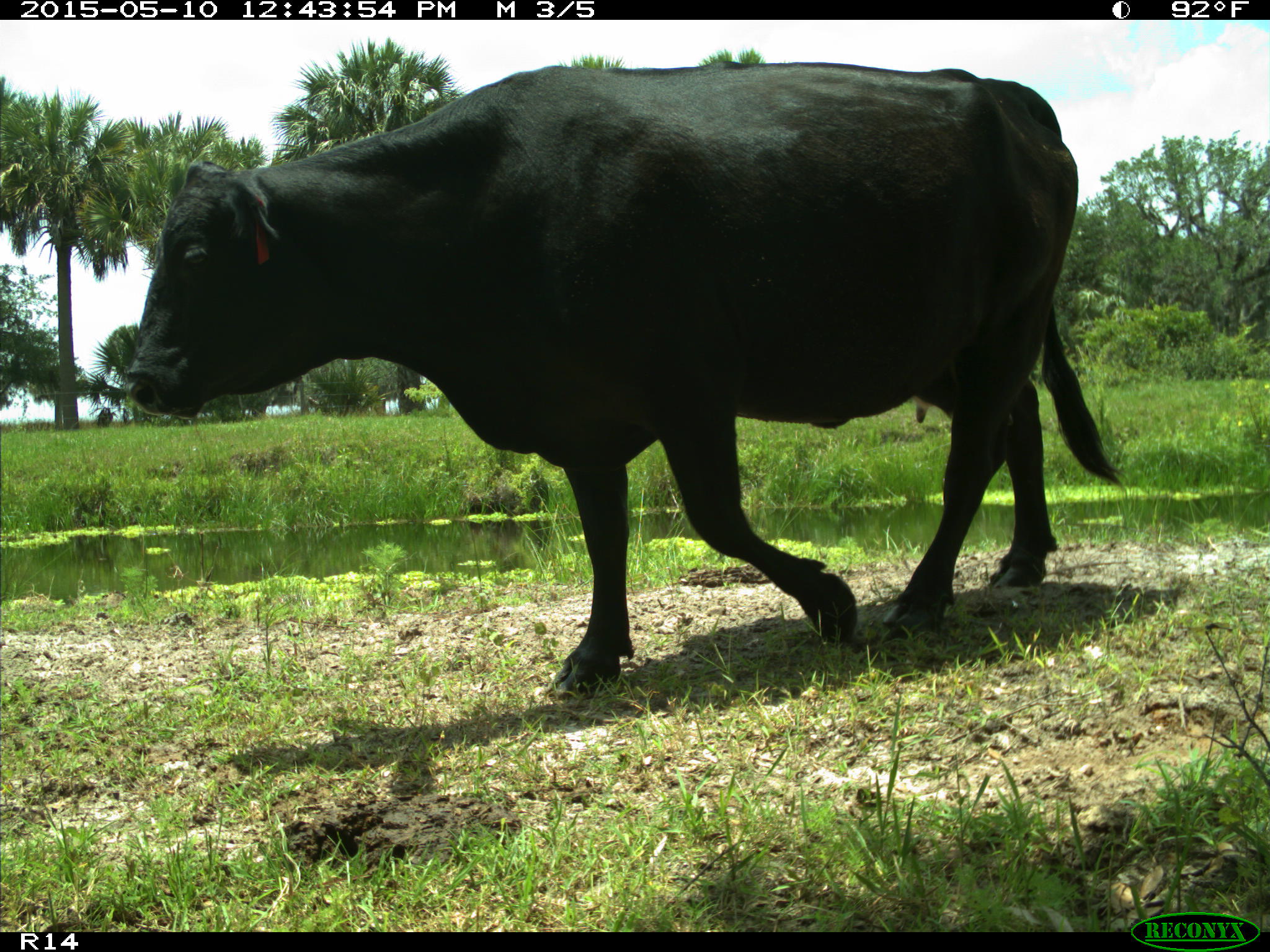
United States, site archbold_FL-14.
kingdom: Animalia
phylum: Chordata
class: Mammalia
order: Artiodactyla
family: Bovidae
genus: Bos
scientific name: Bos taurus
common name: domestic cow